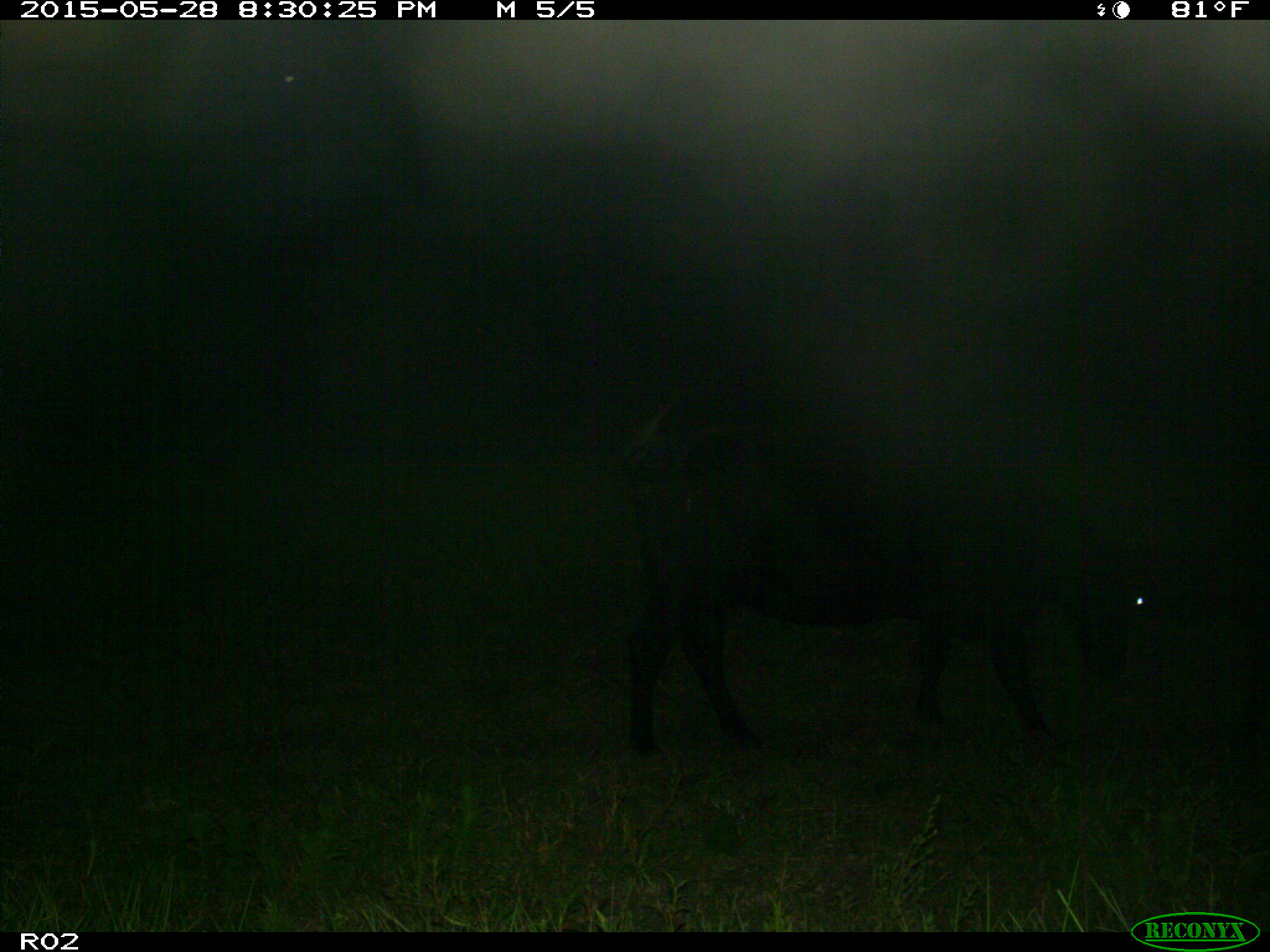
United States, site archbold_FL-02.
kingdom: Animalia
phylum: Chordata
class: Mammalia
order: Artiodactyla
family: Bovidae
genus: Bos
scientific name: Bos taurus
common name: domestic cow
Bos taurus (domestic cow).